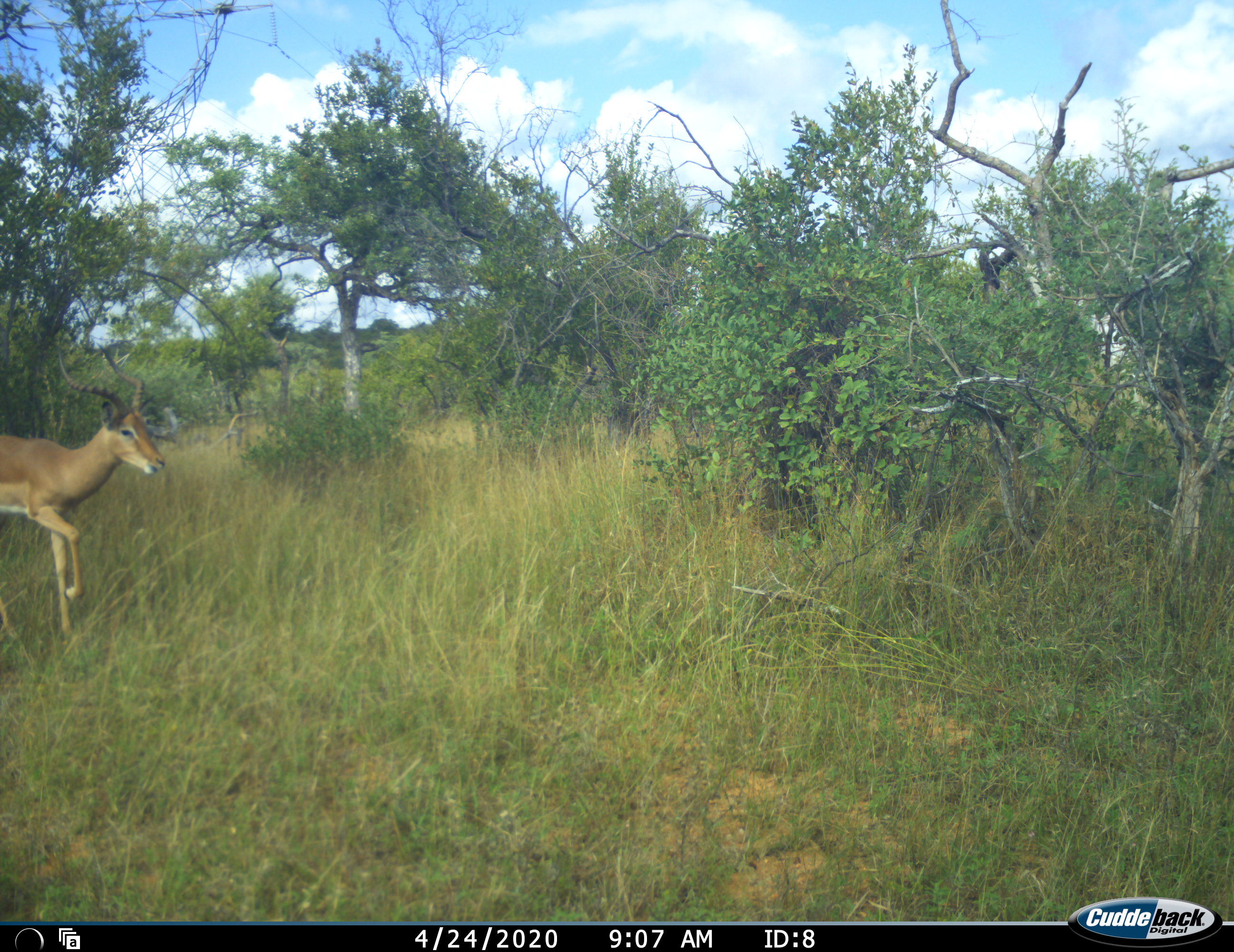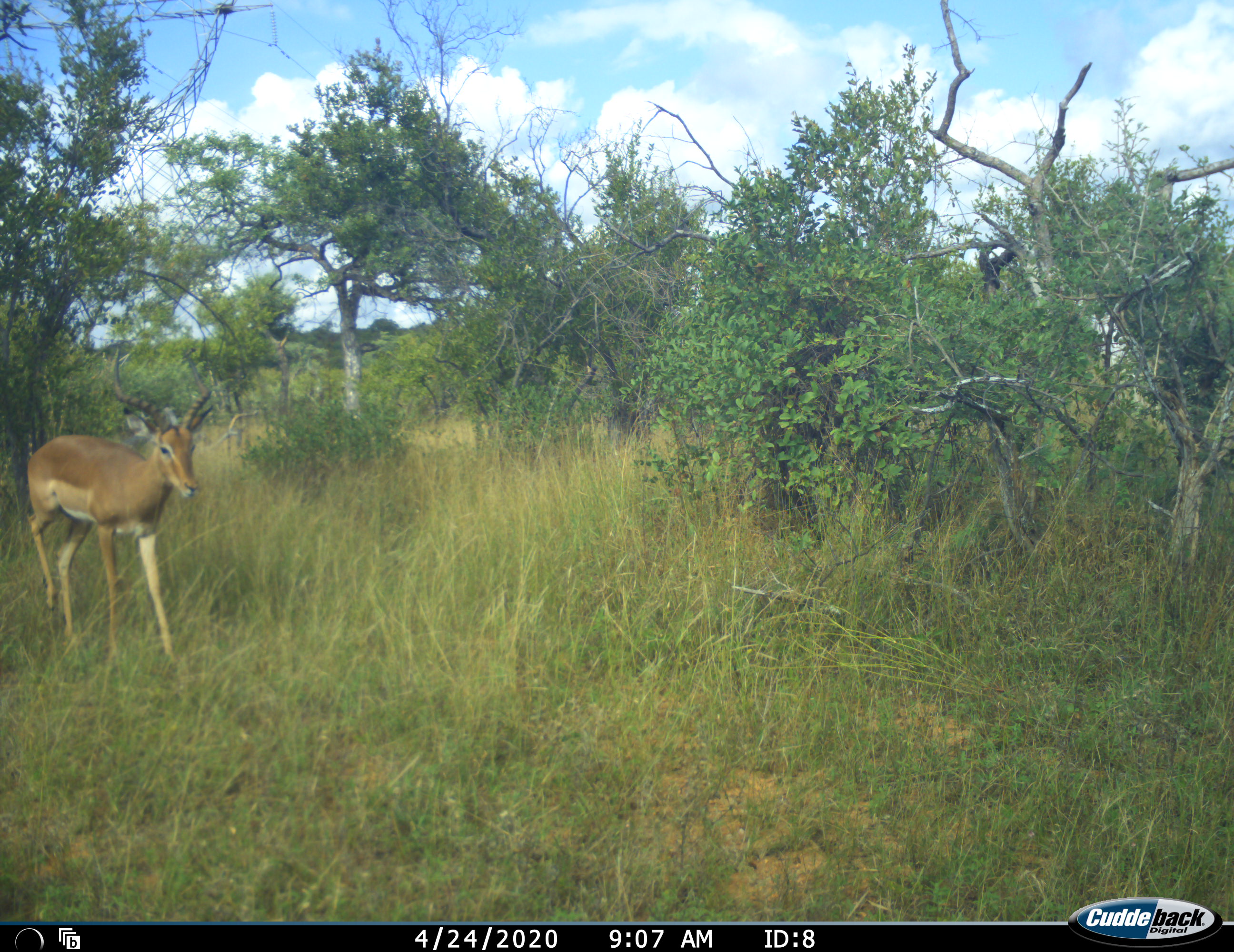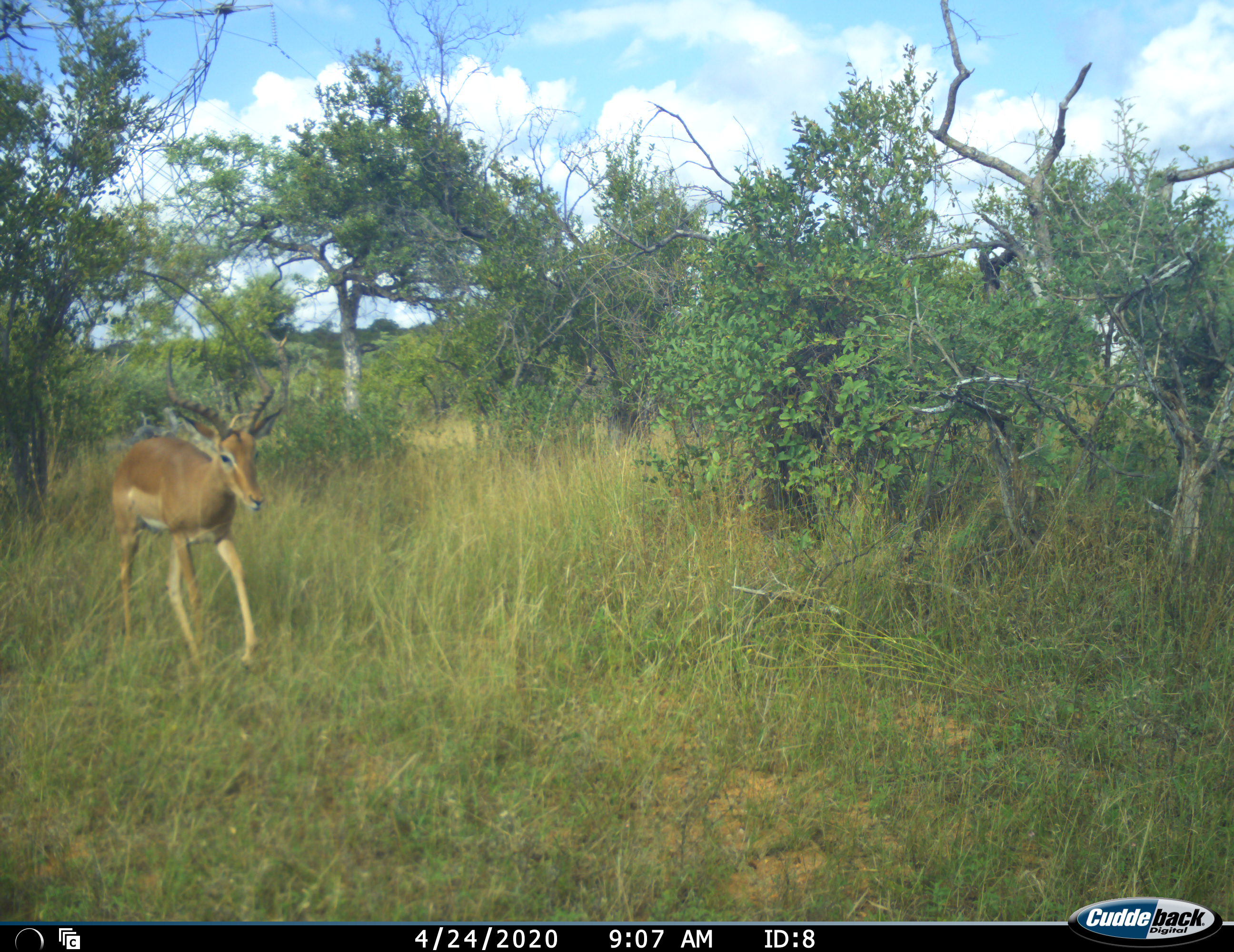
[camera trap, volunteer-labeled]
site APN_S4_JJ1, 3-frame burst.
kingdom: Animalia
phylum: Chordata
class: Mammalia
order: Artiodactyla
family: Bovidae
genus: Aepyceros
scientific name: Aepyceros melampus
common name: impala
Impala (Aepyceros melampus), count 1. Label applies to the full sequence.